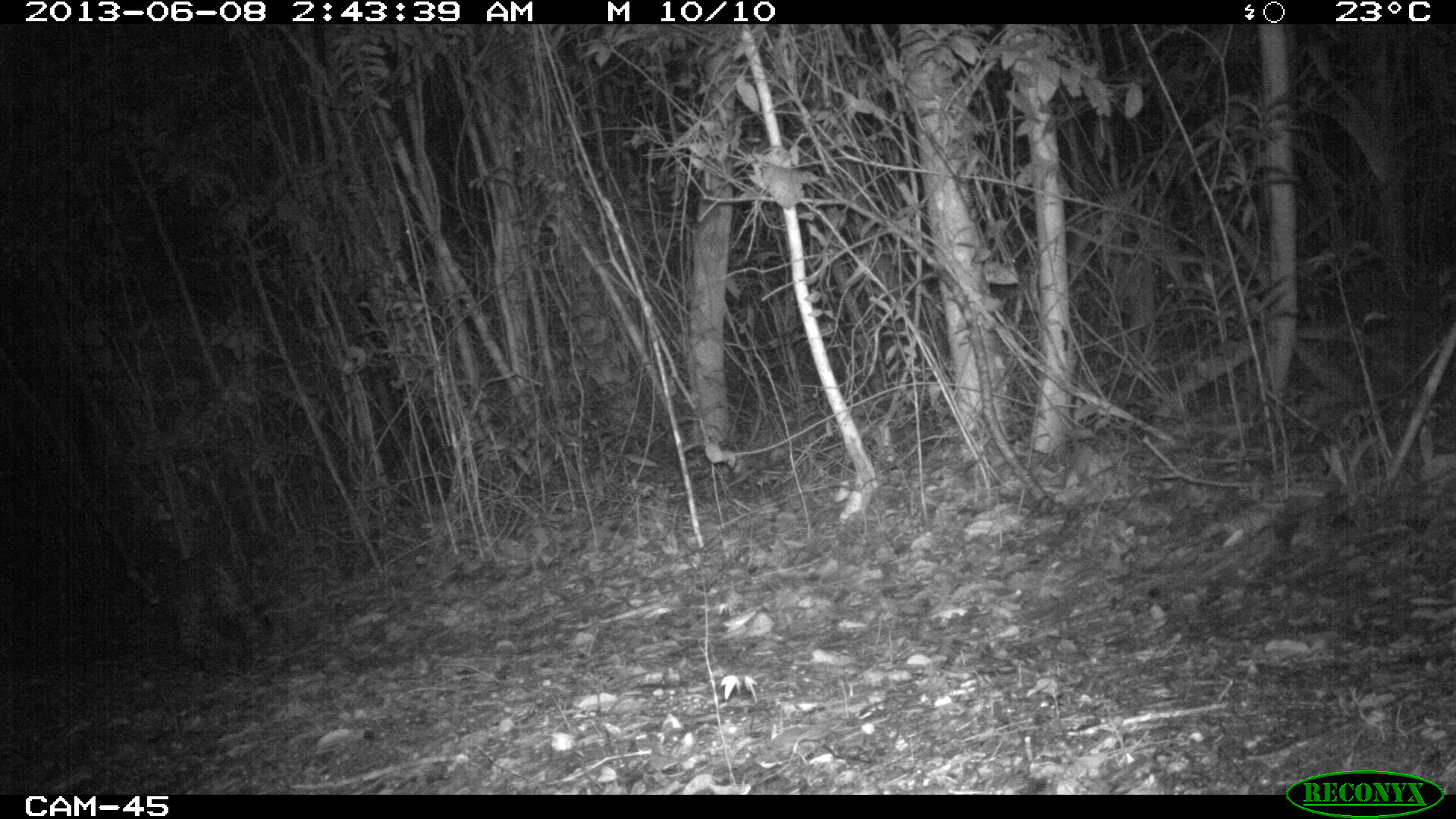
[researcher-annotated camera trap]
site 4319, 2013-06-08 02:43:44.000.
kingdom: Animalia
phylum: Chordata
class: Mammalia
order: Carnivora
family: Felidae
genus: Leopardus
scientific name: Leopardus pardalis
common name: ocelot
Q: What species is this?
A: Leopardus pardalis (ocelot).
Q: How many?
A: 1.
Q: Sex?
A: Female.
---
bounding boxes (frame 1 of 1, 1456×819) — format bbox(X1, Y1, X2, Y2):
leopardus pardalis: bbox(127, 550, 271, 673)